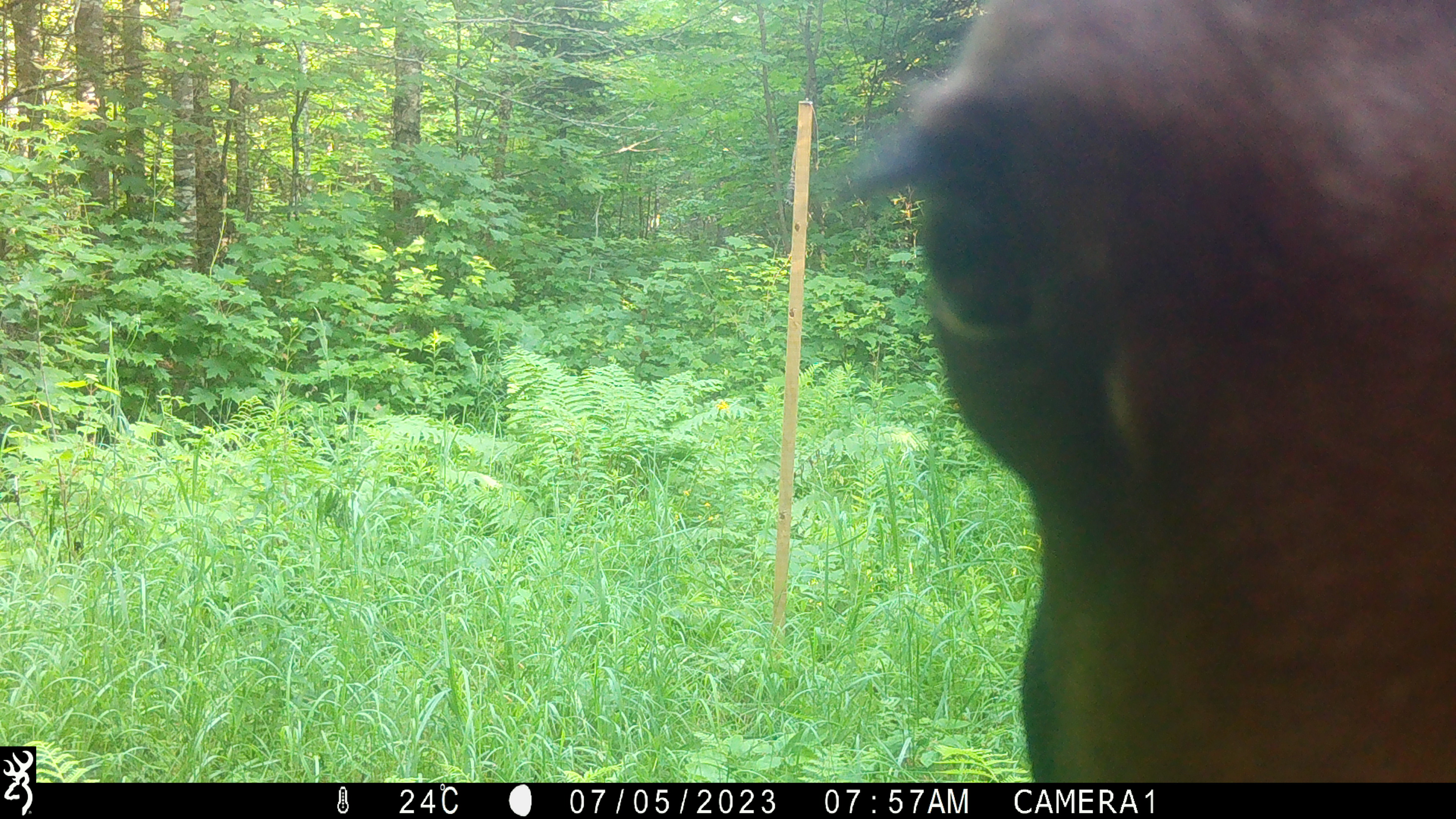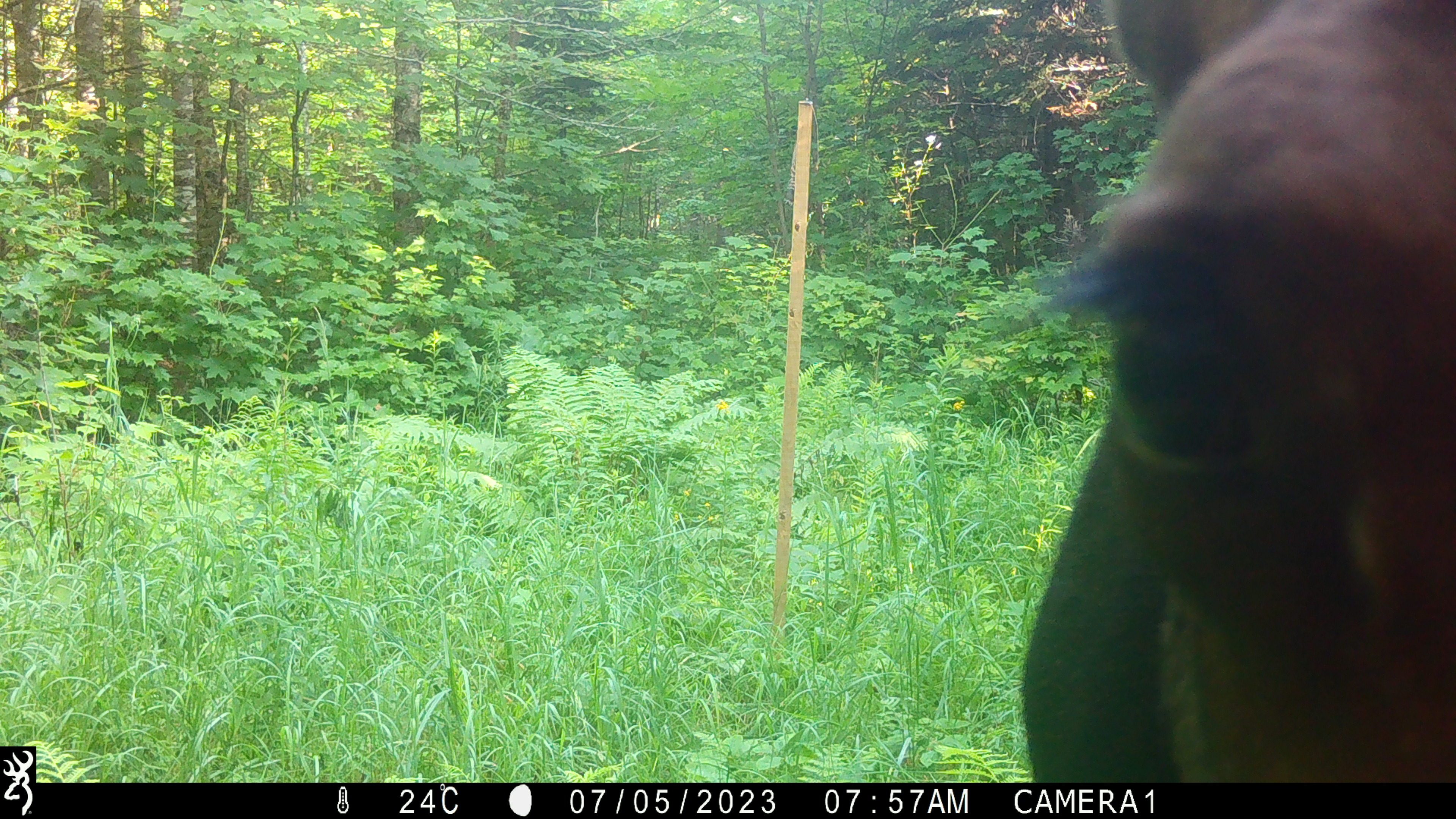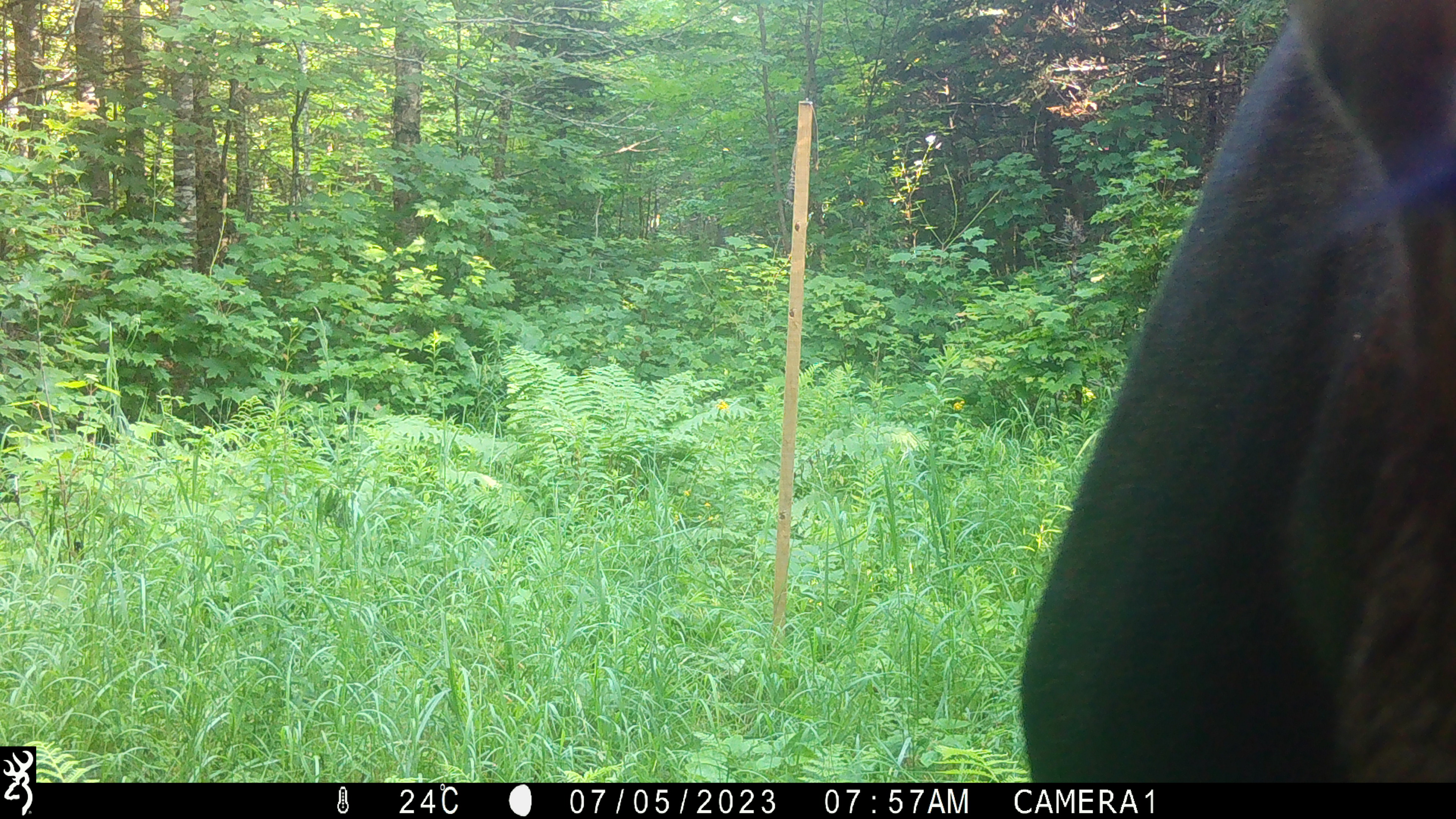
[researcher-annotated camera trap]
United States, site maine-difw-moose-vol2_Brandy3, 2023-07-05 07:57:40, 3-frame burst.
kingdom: Animalia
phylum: Chordata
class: Mammalia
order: Artiodactyla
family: Cervidae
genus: Alces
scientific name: Alces alces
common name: moose